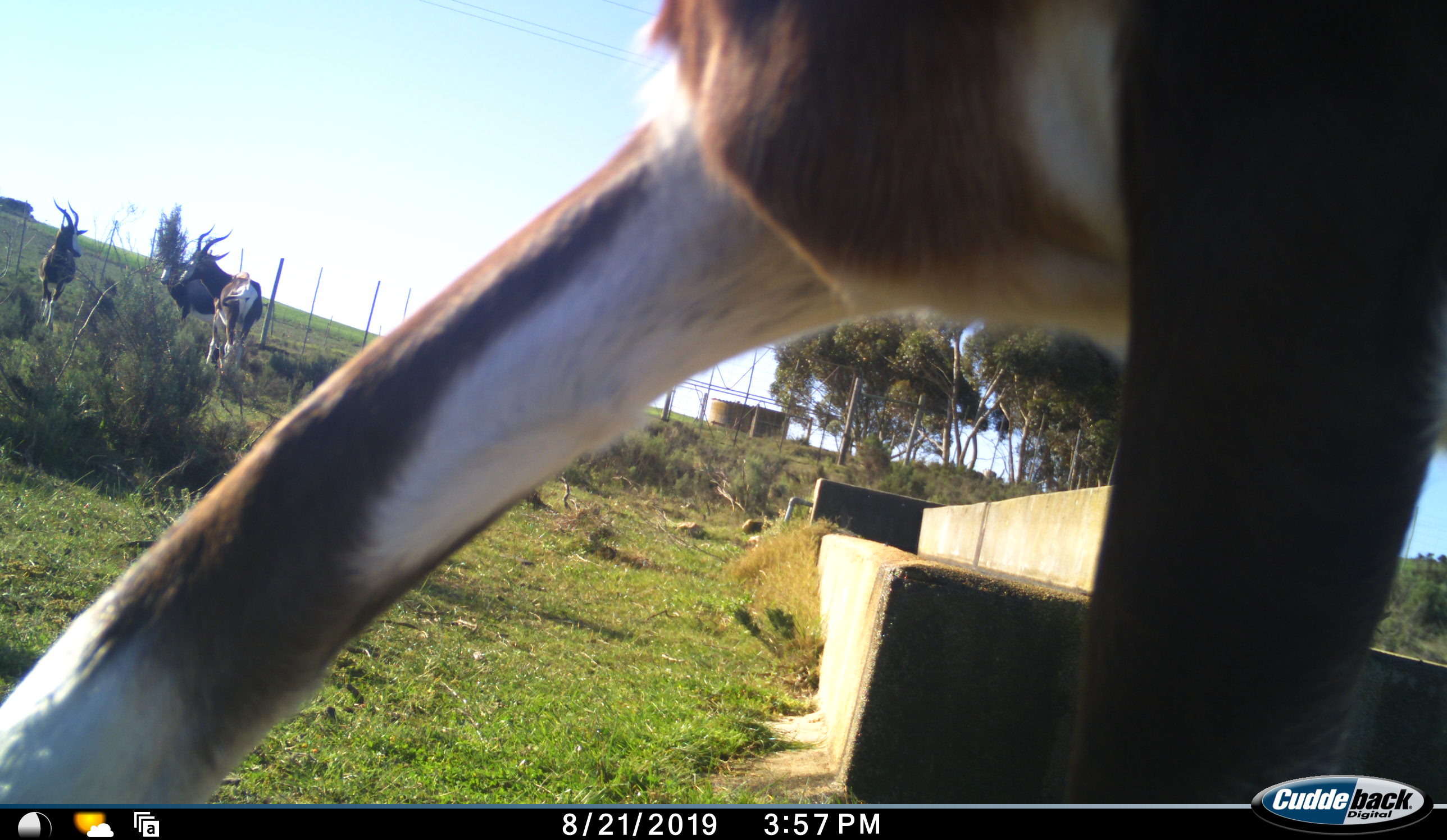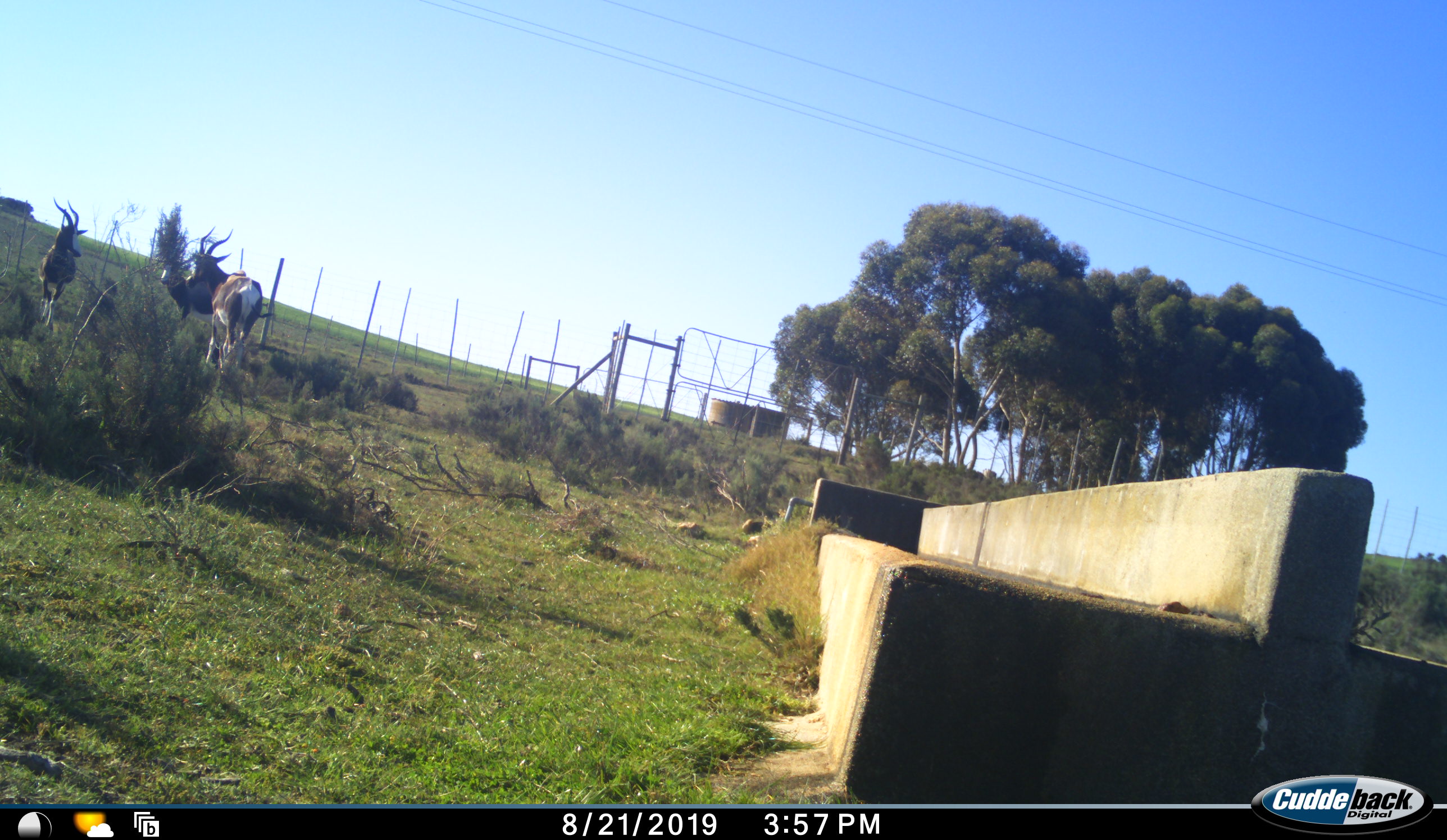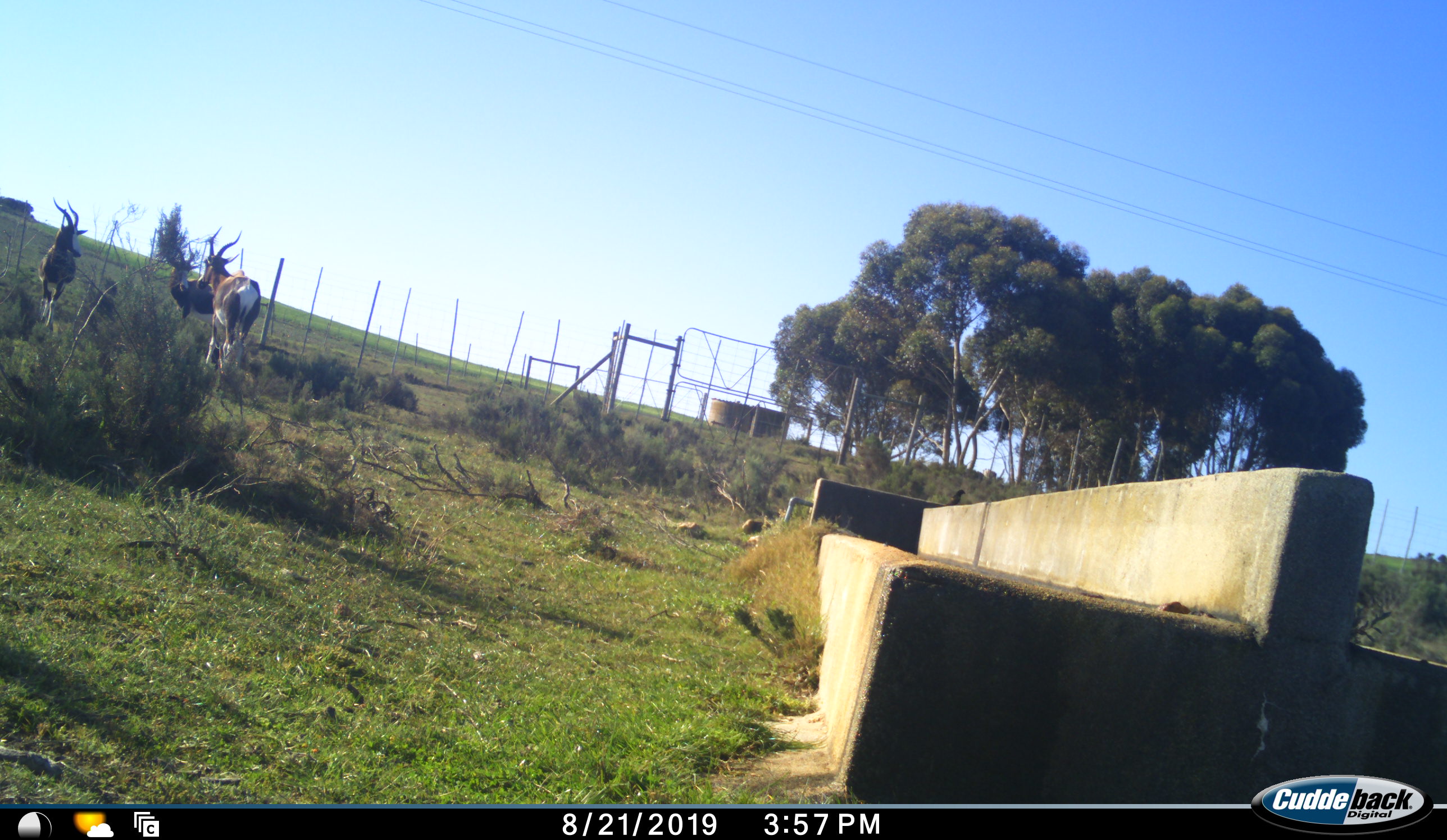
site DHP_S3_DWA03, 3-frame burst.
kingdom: Animalia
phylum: Chordata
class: Mammalia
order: Artiodactyla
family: Bovidae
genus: Damaliscus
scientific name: Damaliscus pygargus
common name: bontebok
Bontebok (Damaliscus pygargus), count 4. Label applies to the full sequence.